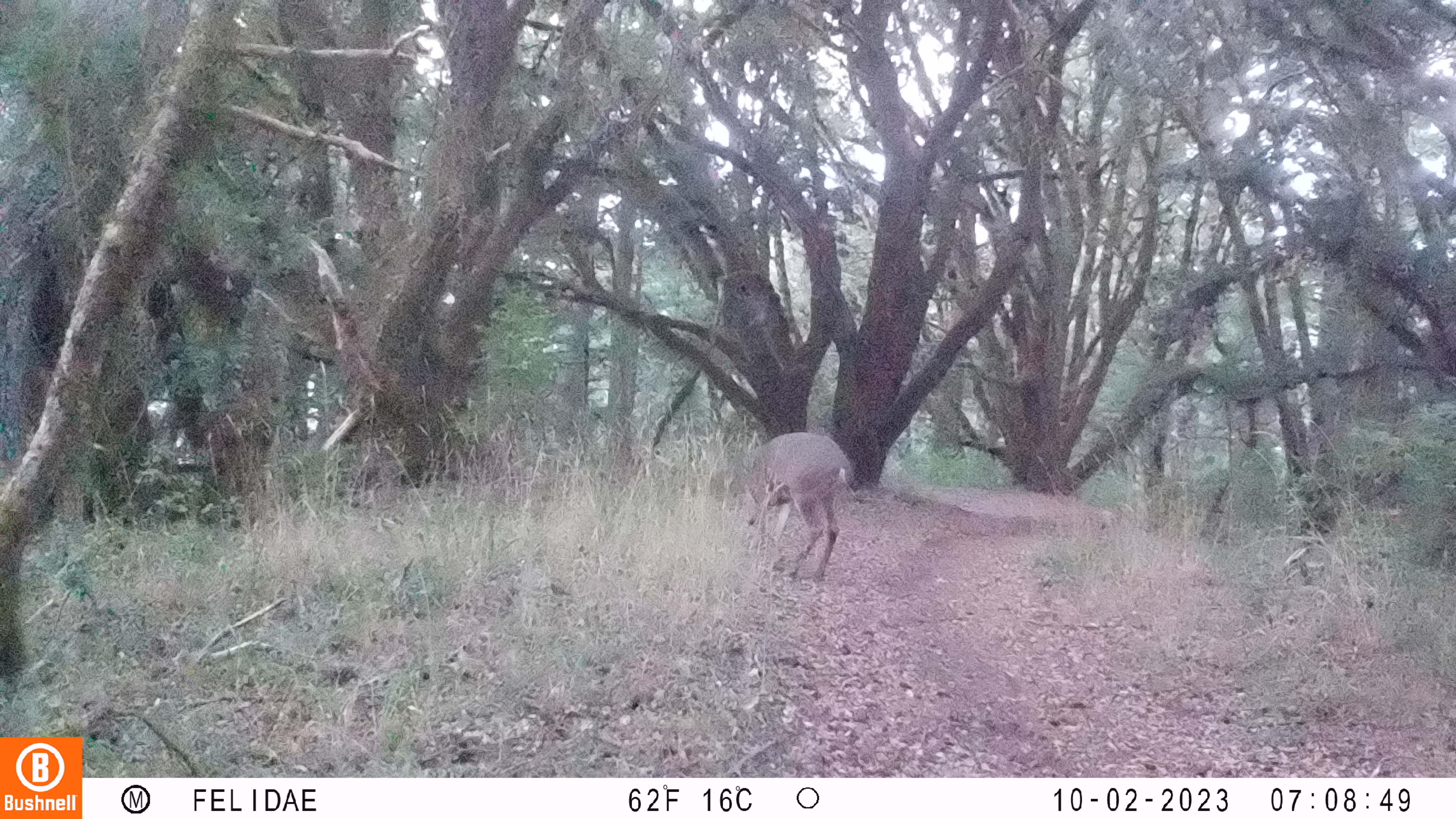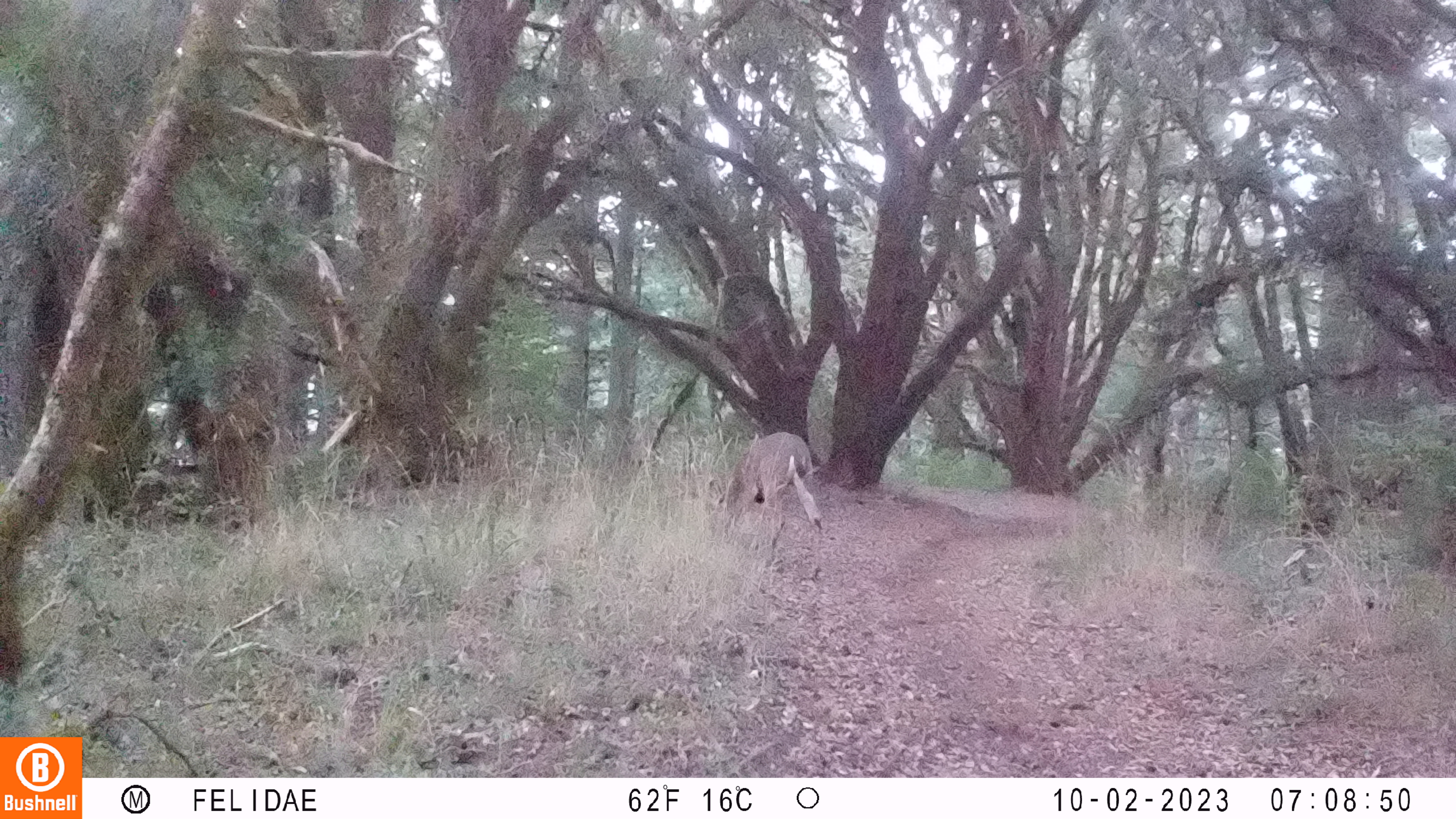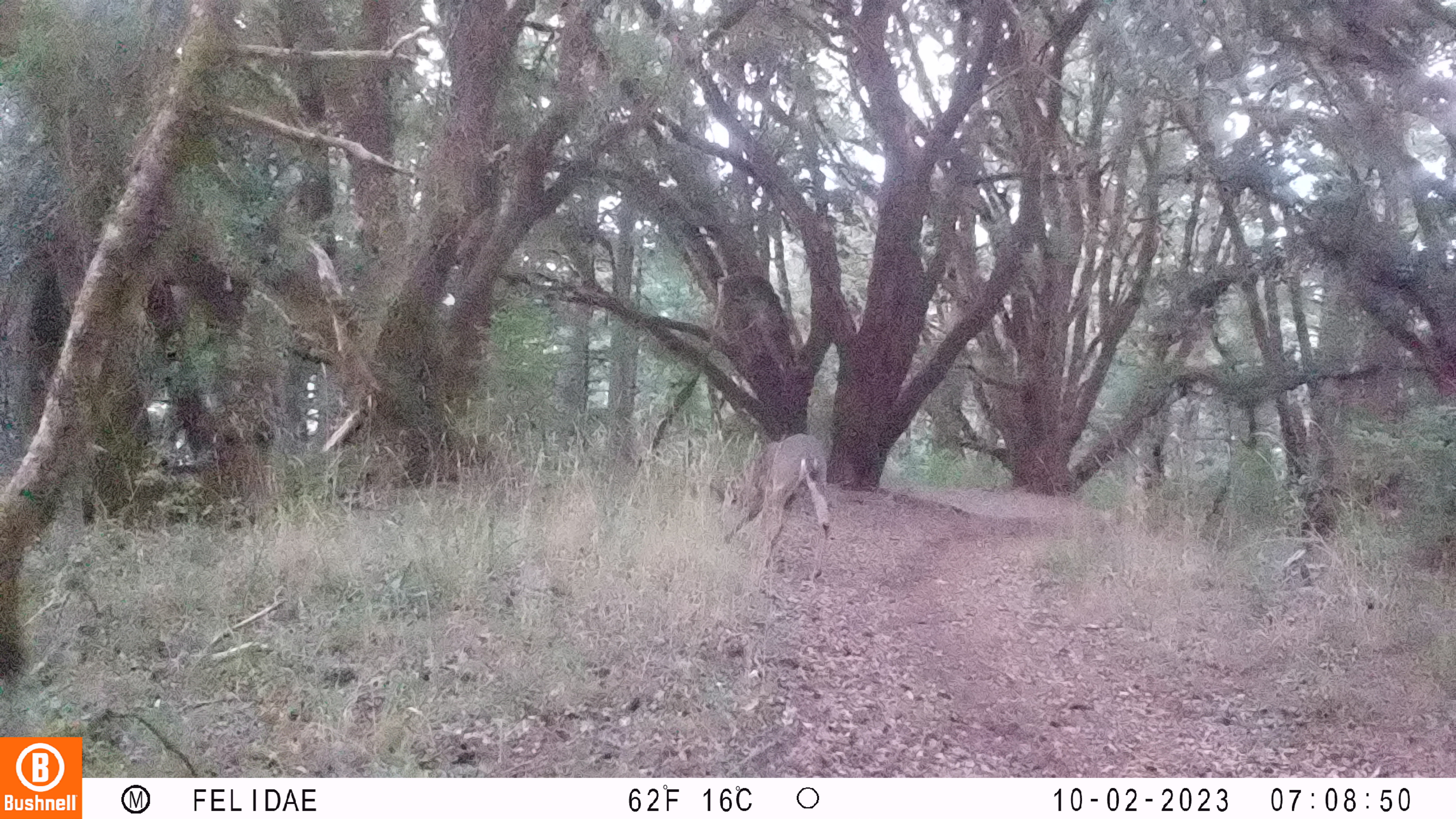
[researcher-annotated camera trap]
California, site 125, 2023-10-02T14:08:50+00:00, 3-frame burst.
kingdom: Animalia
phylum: Chordata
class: Mammalia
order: Artiodactyla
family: Cervidae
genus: Odocoileus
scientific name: Odocoileus hemionus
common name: mule deer